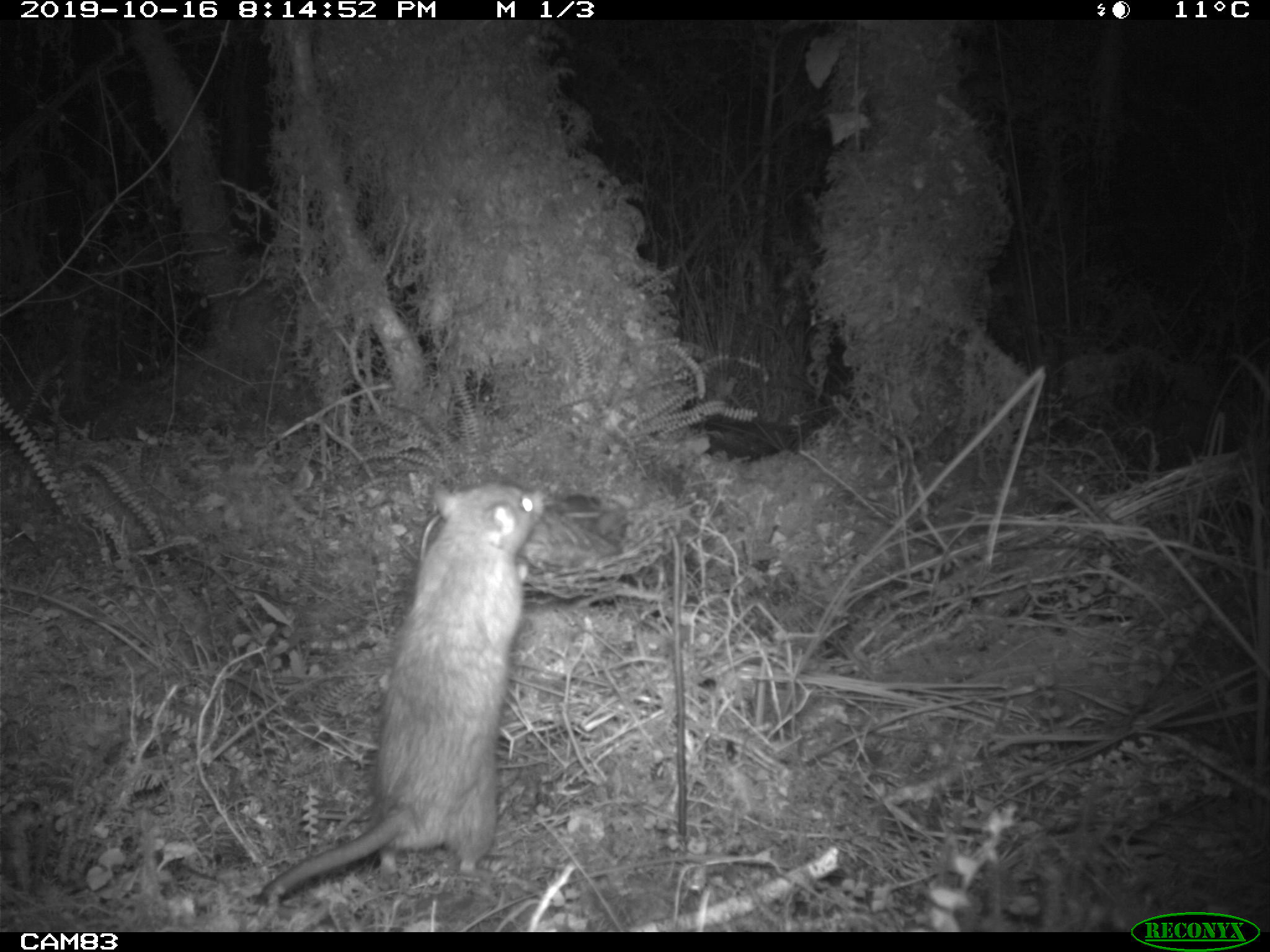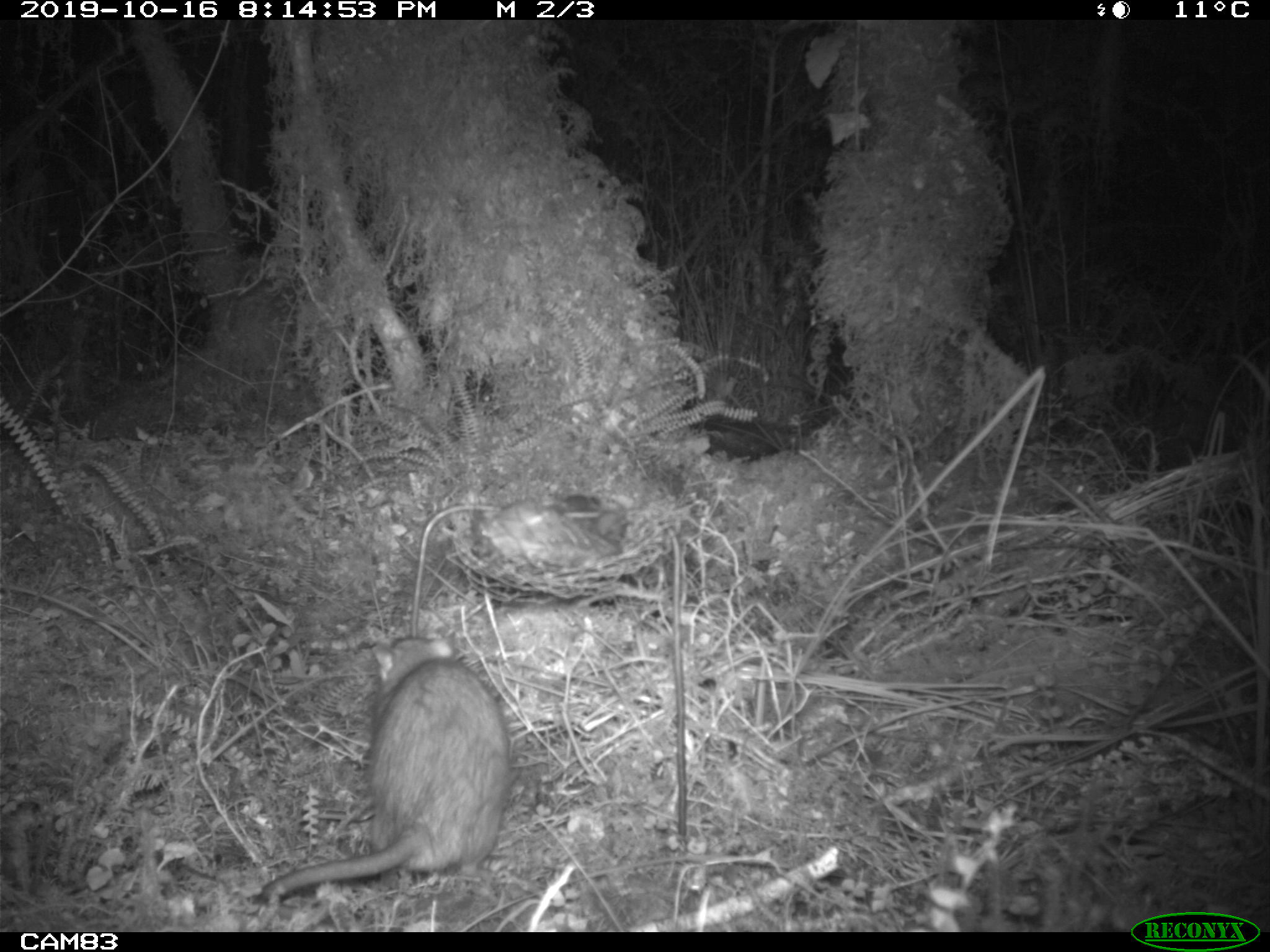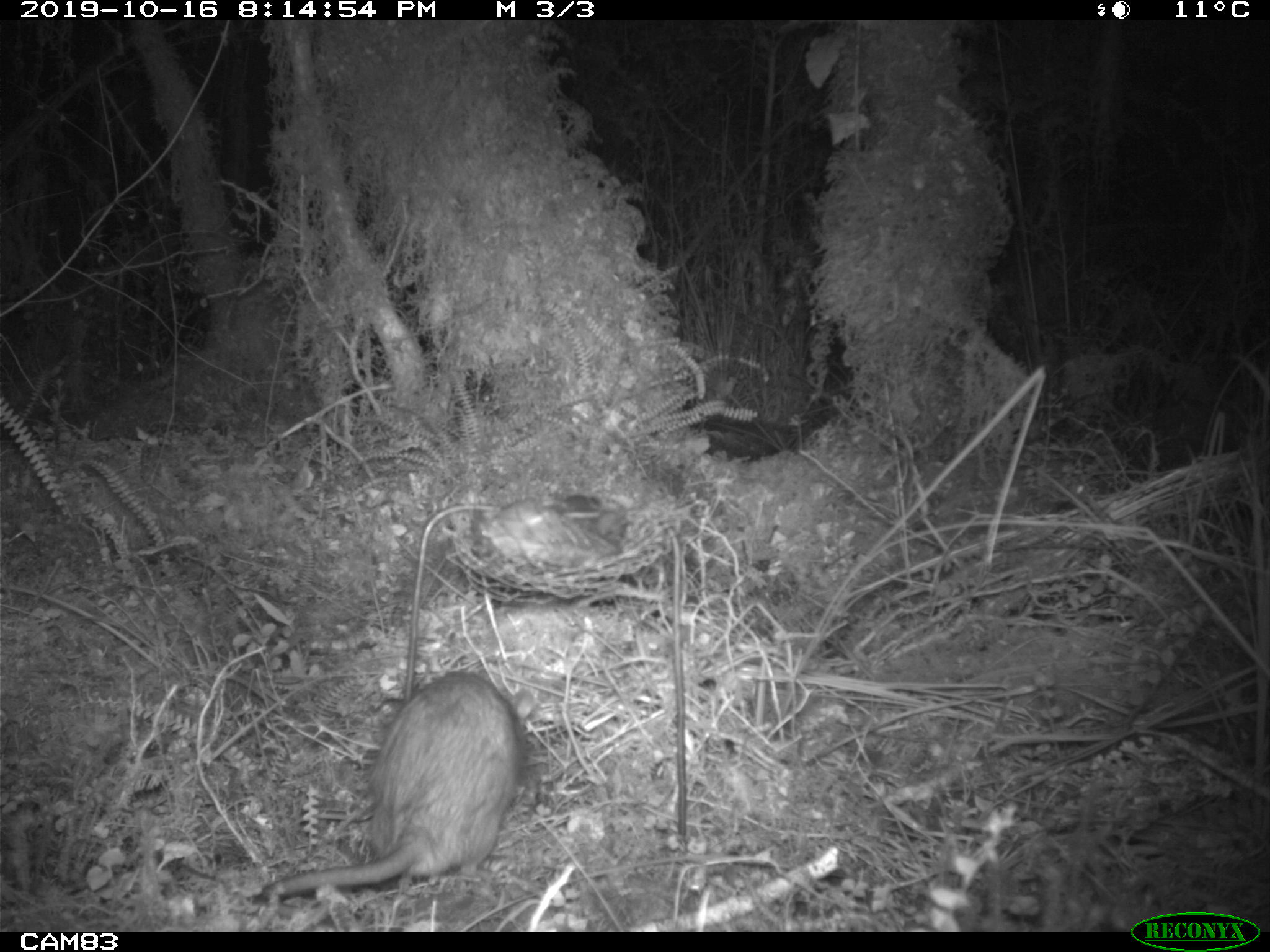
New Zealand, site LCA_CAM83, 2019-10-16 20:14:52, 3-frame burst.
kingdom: Animalia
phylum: Chordata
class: Mammalia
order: Rodentia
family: Muridae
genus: Rattus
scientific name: Rattus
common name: rat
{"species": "rat (Rattus)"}